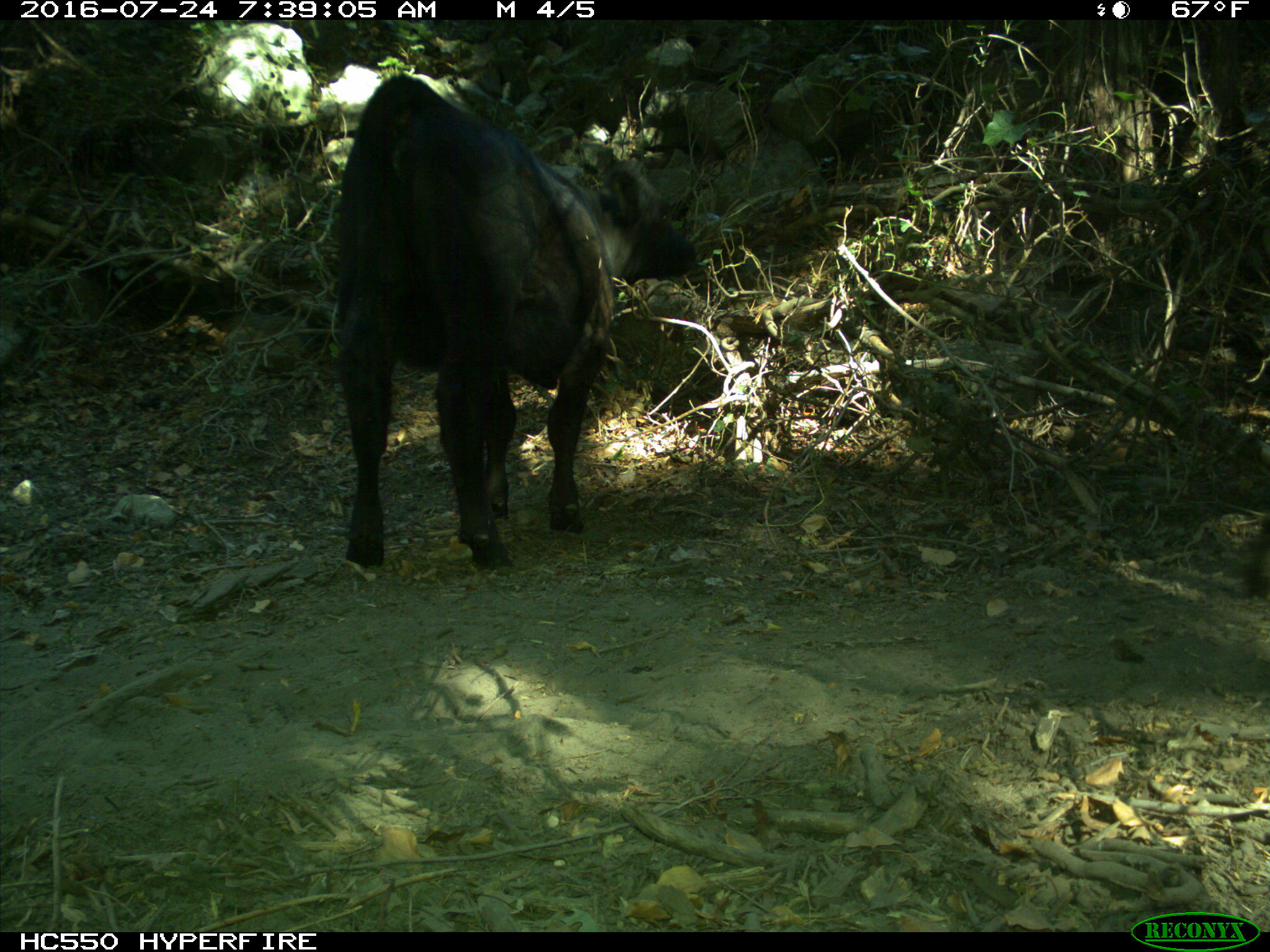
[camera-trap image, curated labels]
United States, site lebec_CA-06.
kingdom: Animalia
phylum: Chordata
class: Mammalia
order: Artiodactyla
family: Bovidae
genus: Bos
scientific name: Bos taurus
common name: domestic cow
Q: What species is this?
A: Bos taurus (domestic cow).